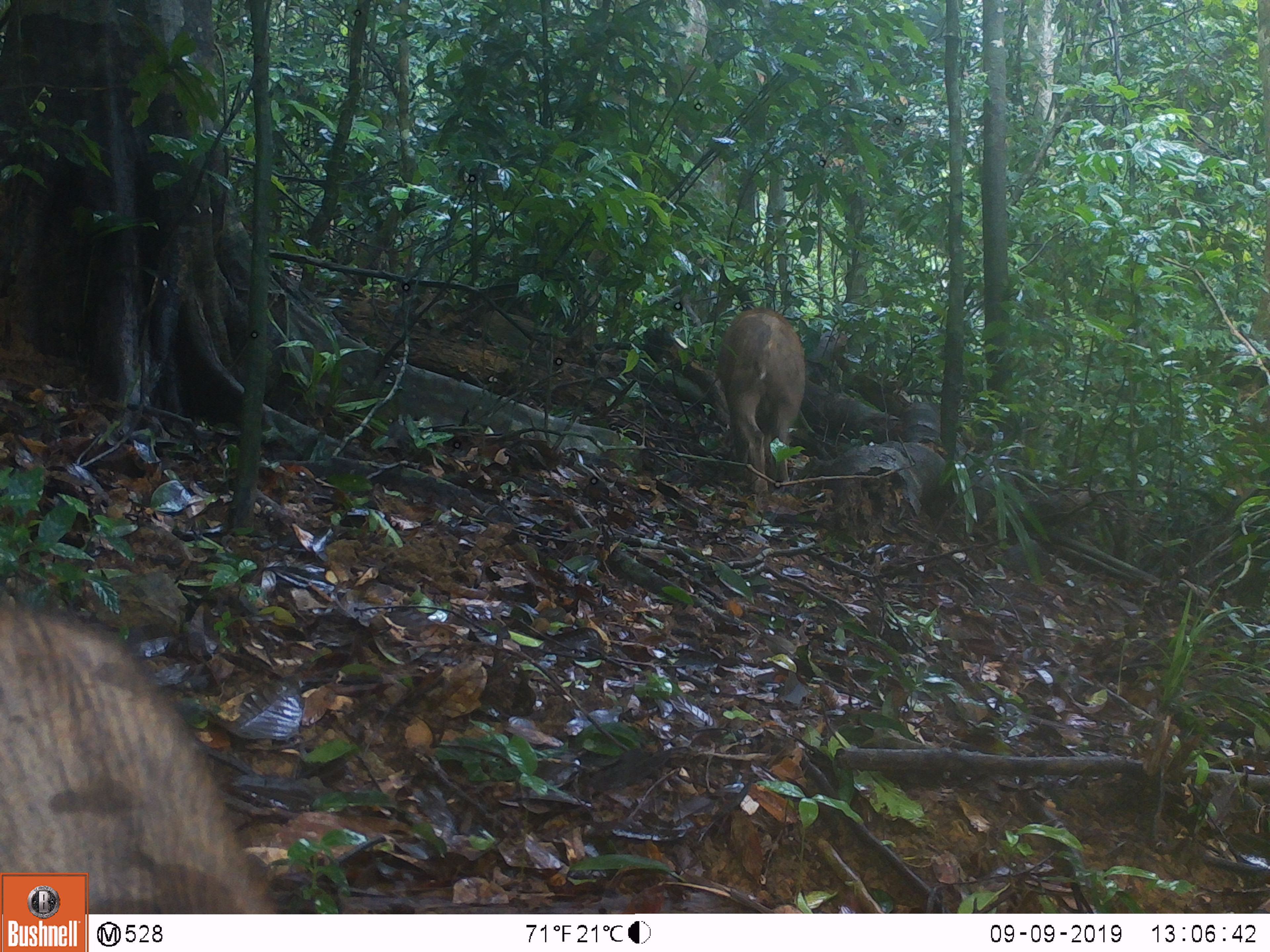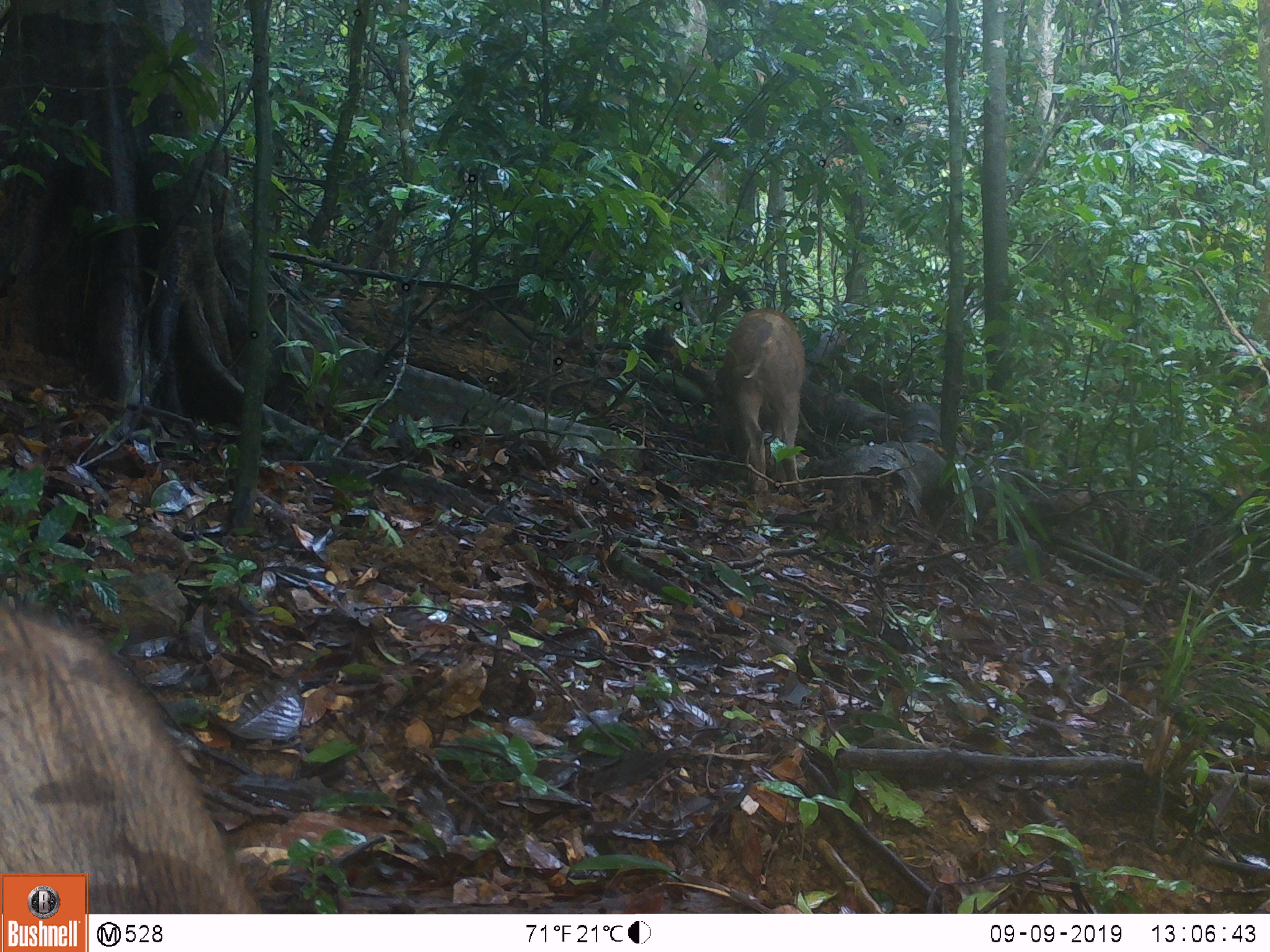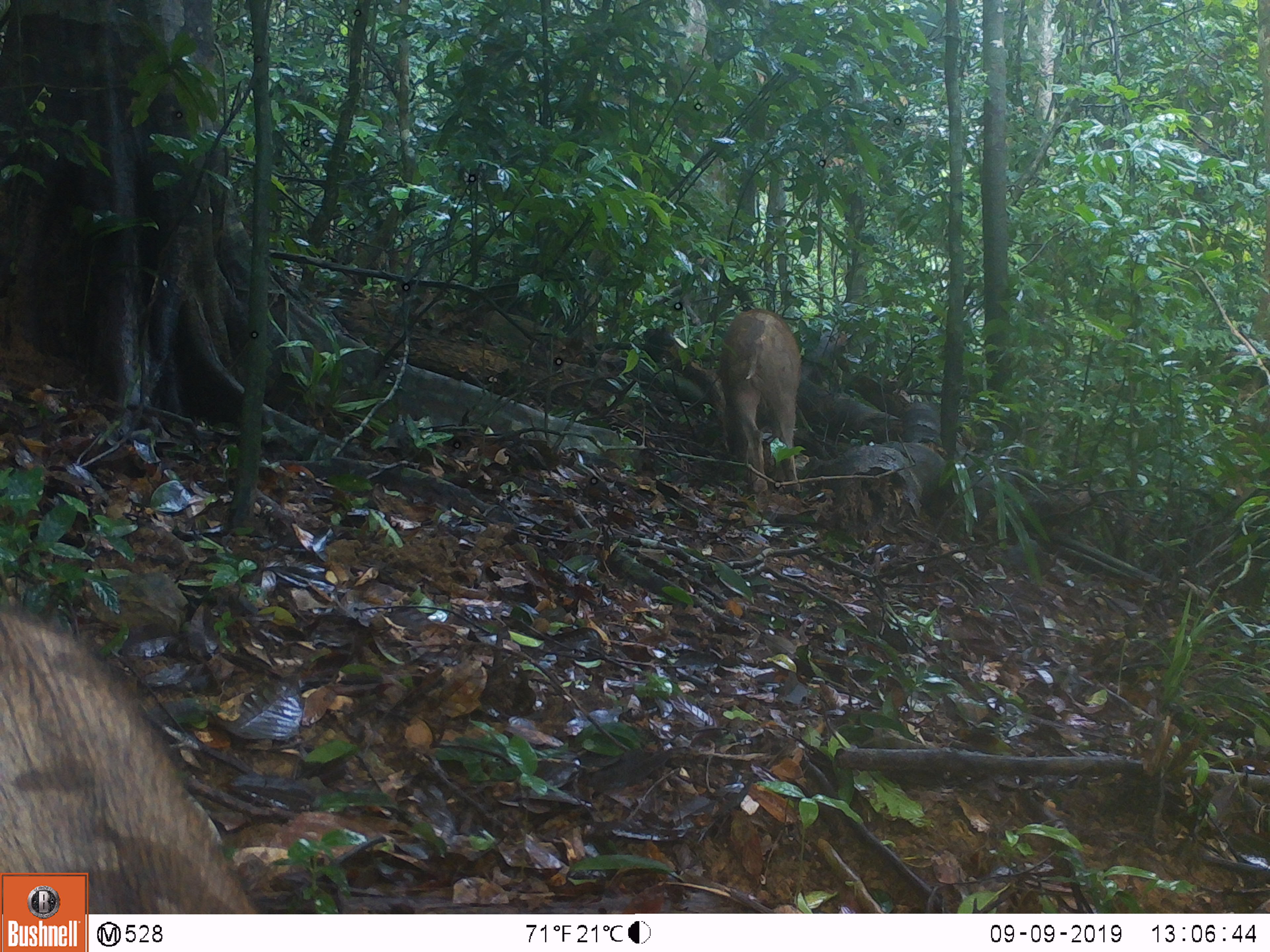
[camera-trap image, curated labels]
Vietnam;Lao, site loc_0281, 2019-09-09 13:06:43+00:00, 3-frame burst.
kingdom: Animalia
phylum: Chordata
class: Mammalia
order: Artiodactyla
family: Suidae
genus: Sus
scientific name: Sus scrofa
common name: eurasian wild pig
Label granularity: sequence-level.